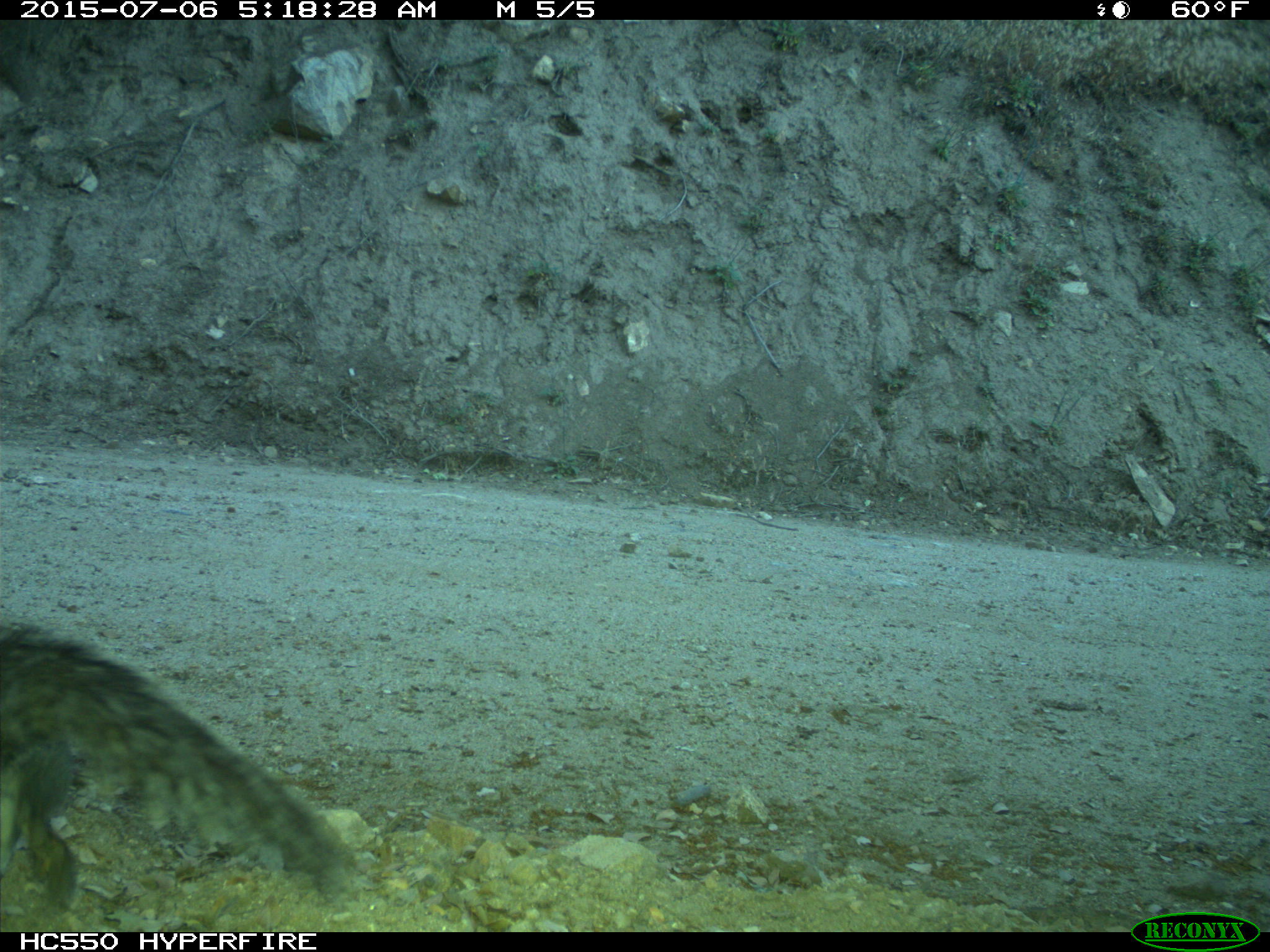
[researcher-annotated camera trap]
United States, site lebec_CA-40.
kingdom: Animalia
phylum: Chordata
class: Mammalia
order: Rodentia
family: Sciuridae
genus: Sciurus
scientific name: Sciurus carolinensis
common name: eastern gray squirrel